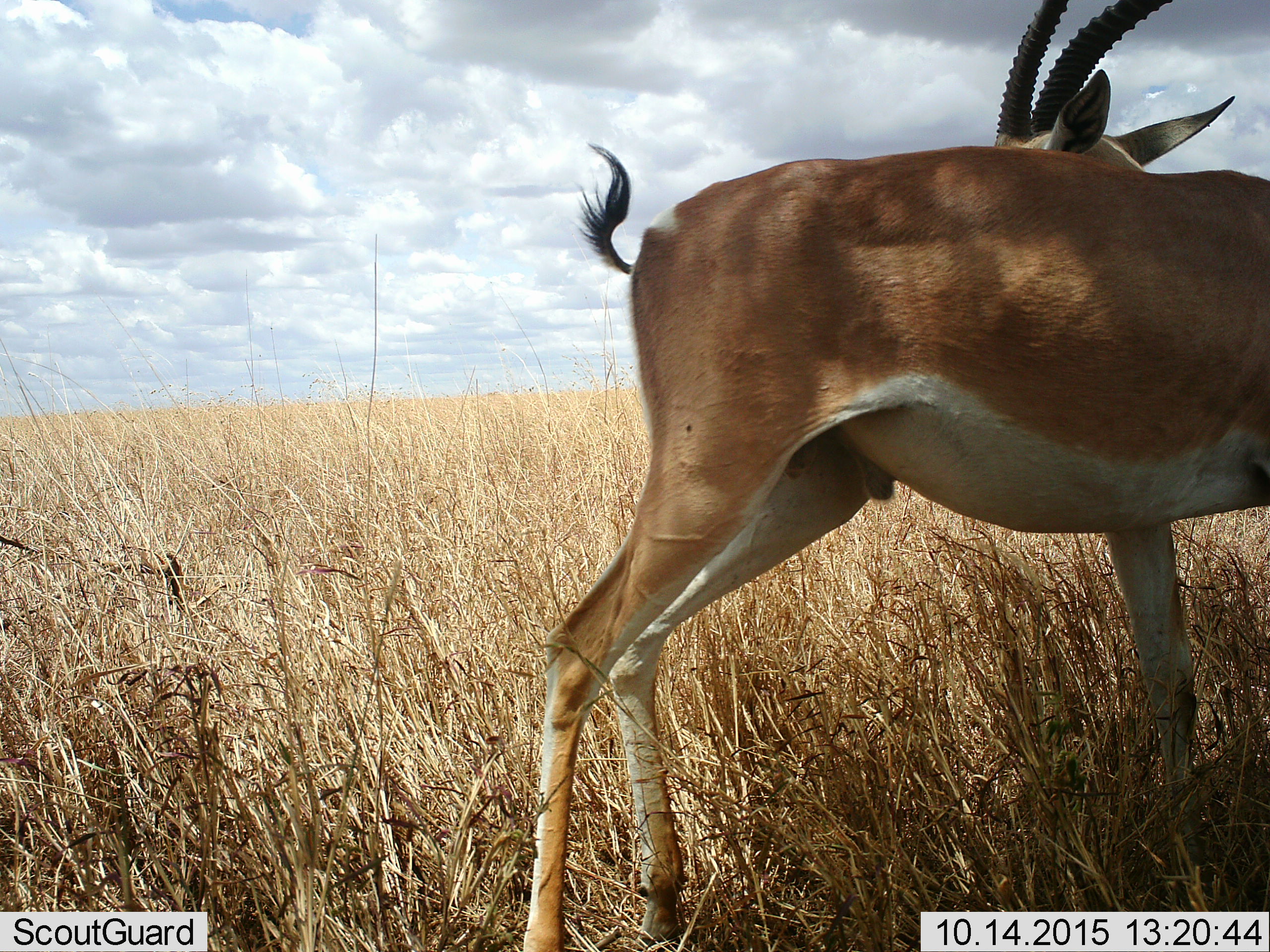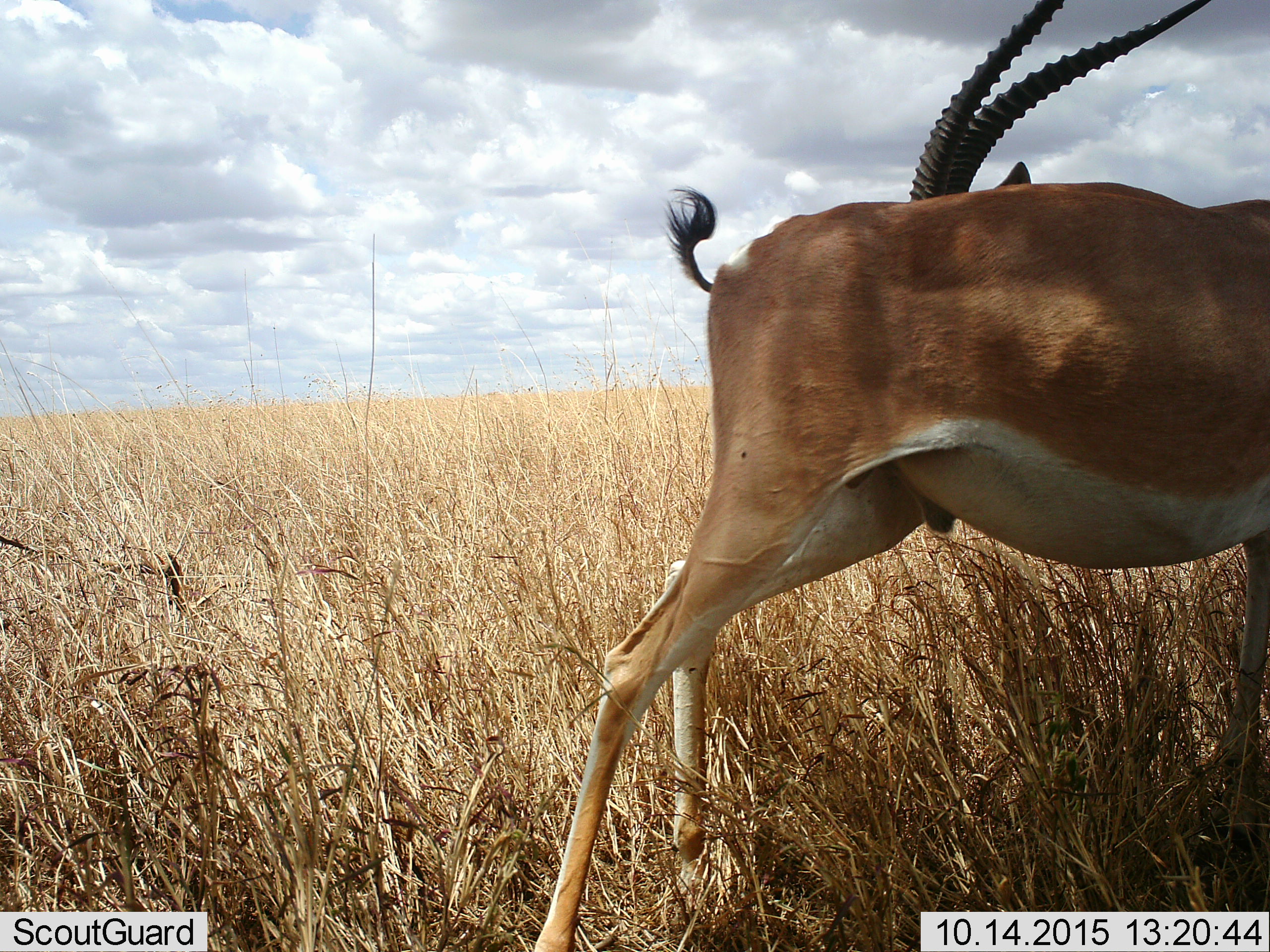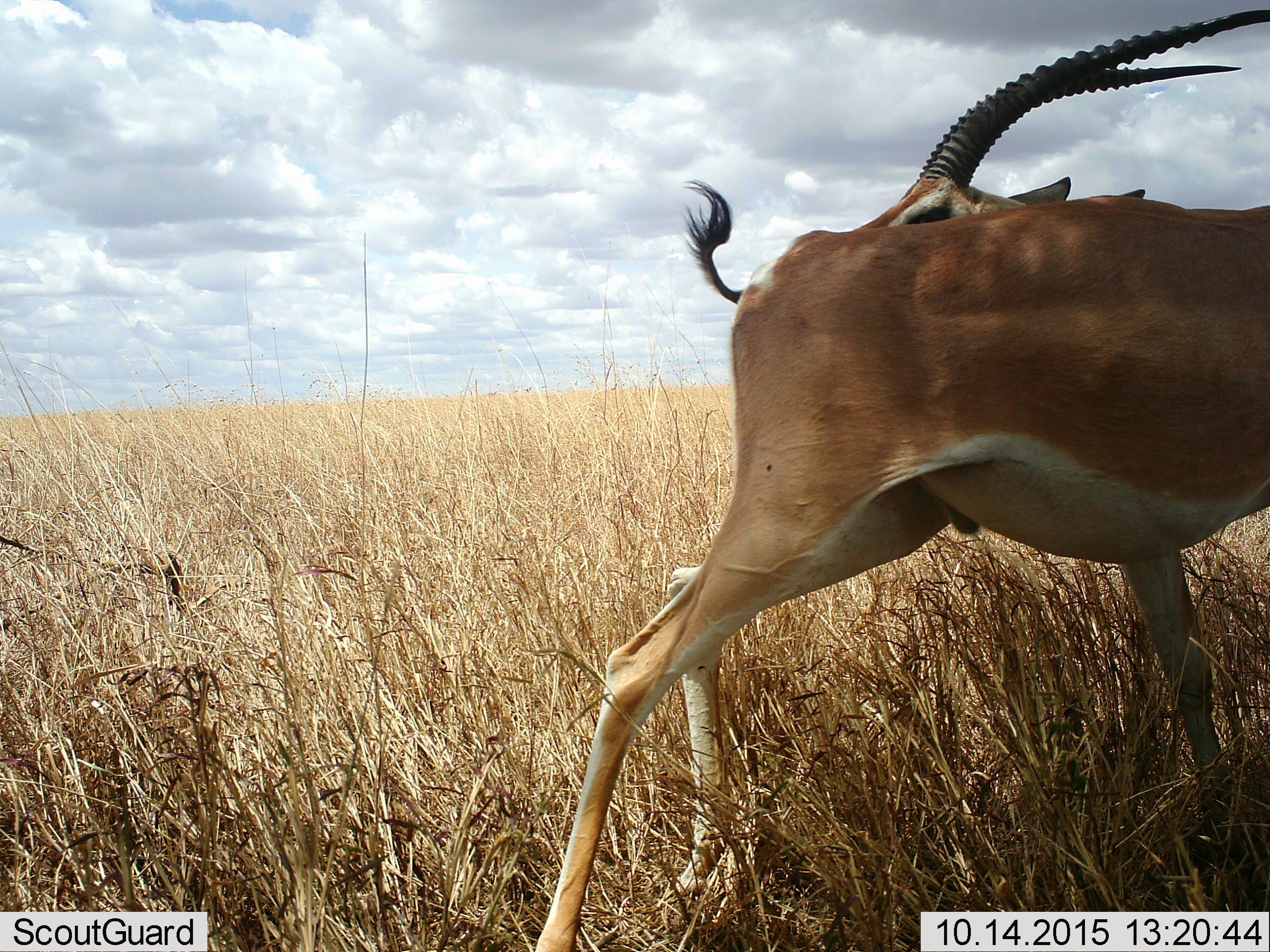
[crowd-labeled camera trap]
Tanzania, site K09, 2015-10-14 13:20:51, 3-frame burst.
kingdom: Animalia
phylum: Chordata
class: Mammalia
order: Artiodactyla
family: Bovidae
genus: Nanger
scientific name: Nanger granti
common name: grant's gazelle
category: gazellegrants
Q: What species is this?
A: Gazellegrants (grant's gazelle) (Nanger granti).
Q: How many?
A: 1.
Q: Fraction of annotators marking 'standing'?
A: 100%.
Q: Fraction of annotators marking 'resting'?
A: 0%.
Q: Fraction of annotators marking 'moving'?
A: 0%.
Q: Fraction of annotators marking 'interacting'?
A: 0%.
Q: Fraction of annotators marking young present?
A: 0%.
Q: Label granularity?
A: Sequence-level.